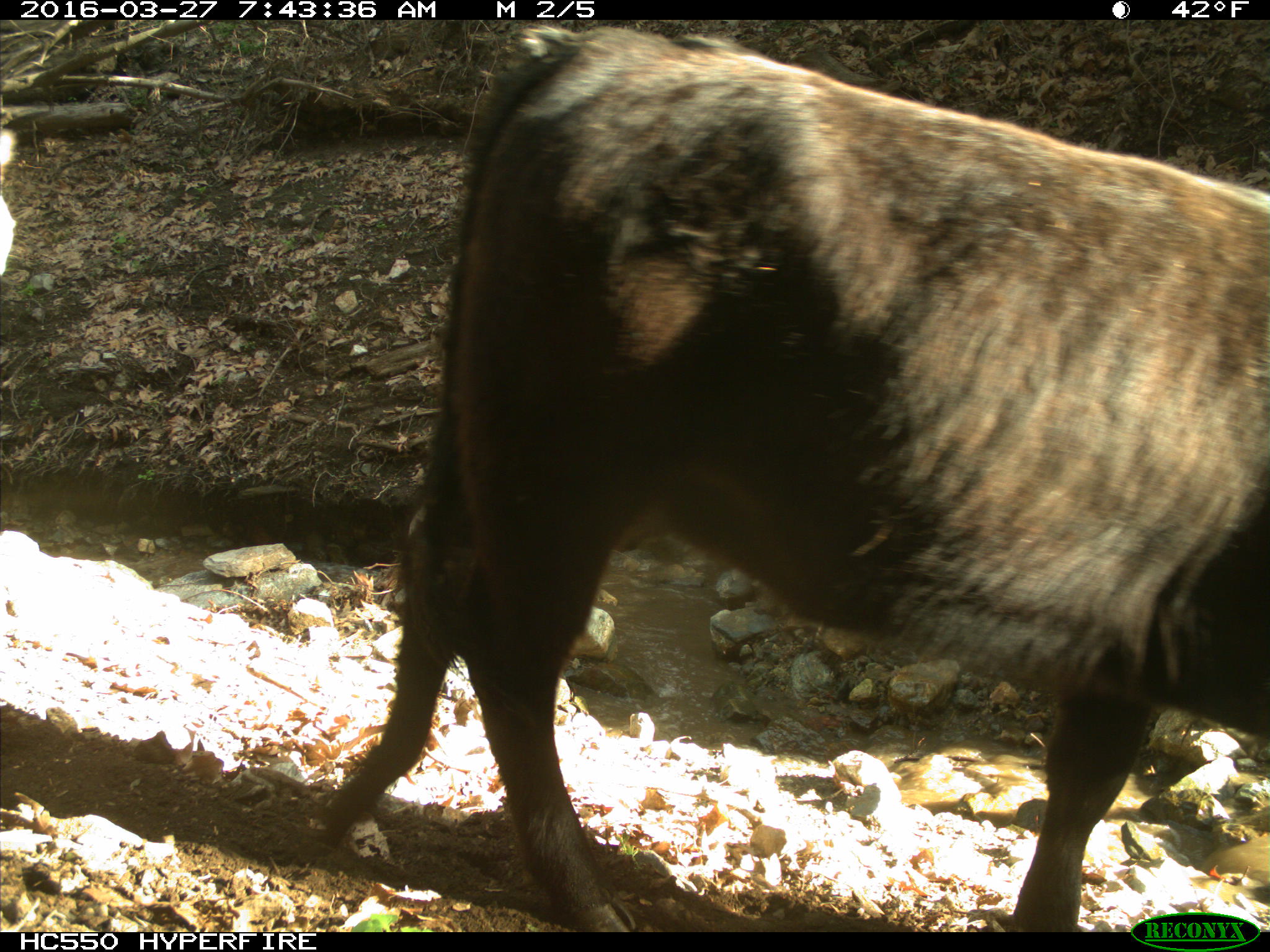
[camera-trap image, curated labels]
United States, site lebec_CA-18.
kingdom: Animalia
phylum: Chordata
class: Mammalia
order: Artiodactyla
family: Bovidae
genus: Bos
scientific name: Bos taurus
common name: domestic cow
Bos taurus (domestic cow).